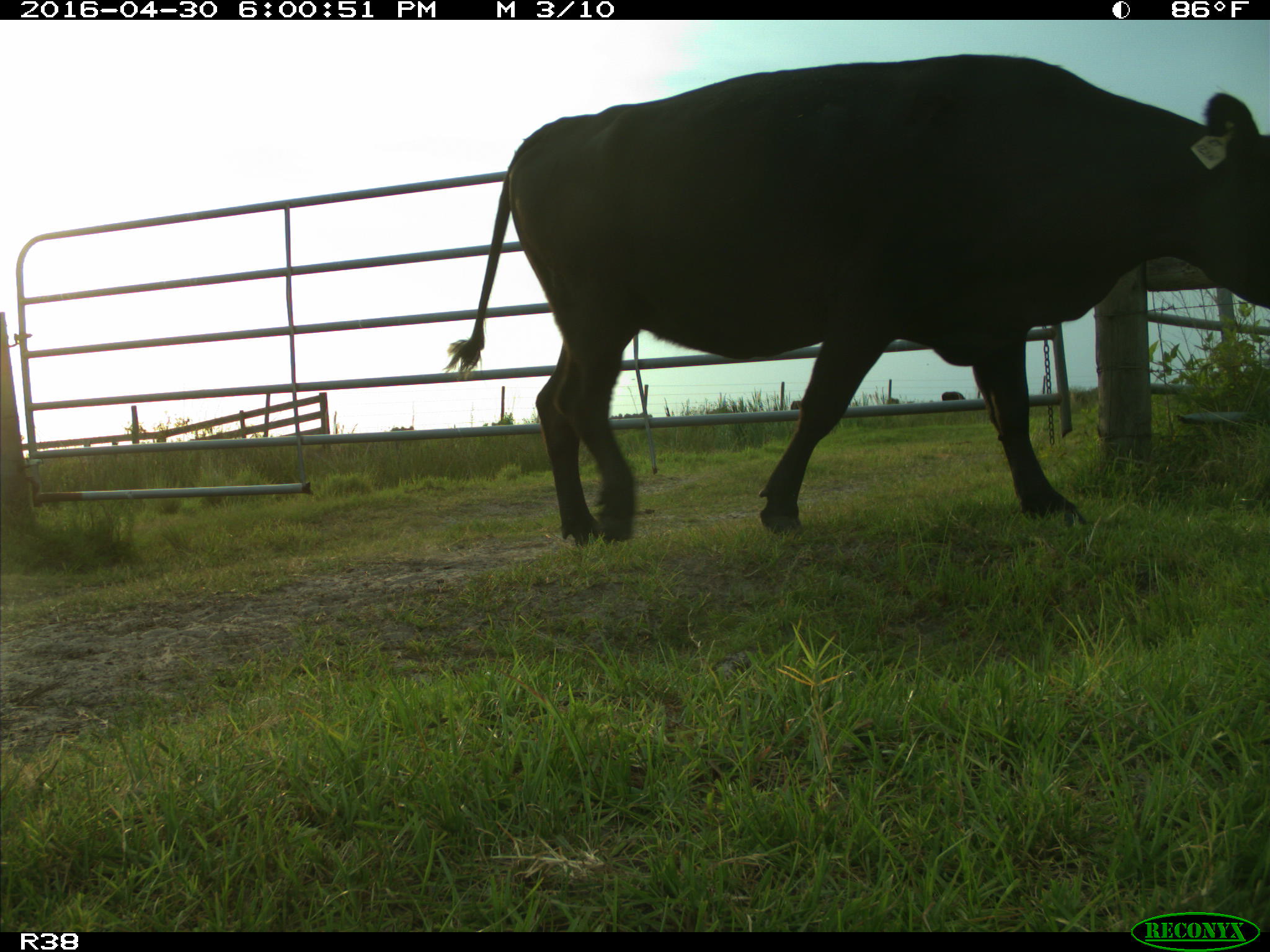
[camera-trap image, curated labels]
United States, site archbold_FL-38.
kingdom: Animalia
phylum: Chordata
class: Mammalia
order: Artiodactyla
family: Bovidae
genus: Bos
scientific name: Bos taurus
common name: domestic cow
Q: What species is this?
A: Bos taurus (domestic cow).